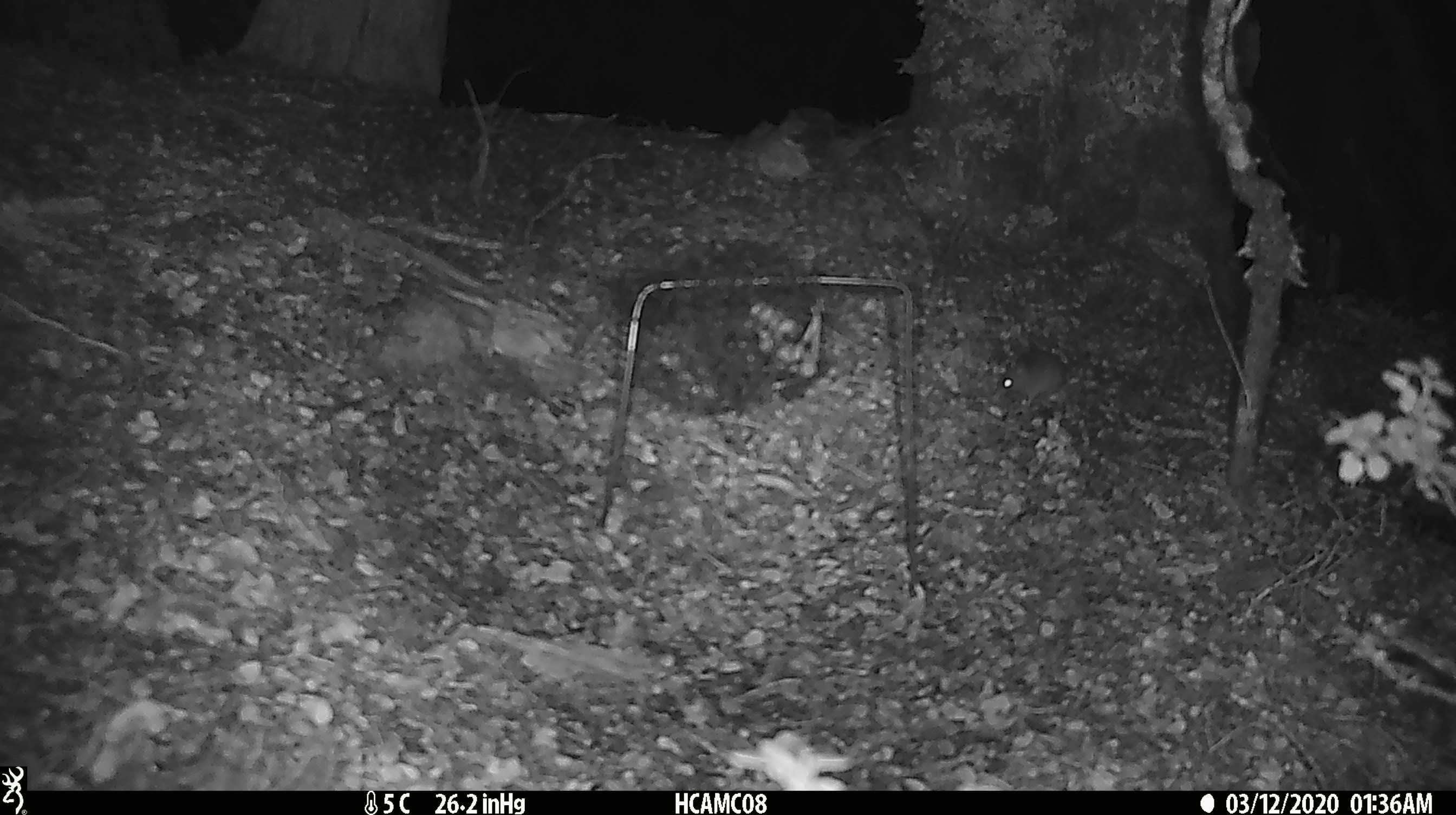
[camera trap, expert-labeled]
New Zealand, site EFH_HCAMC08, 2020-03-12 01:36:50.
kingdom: Animalia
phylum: Chordata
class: Mammalia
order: Rodentia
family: Muridae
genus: Mus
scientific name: Mus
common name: mouse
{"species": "mouse (Mus)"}